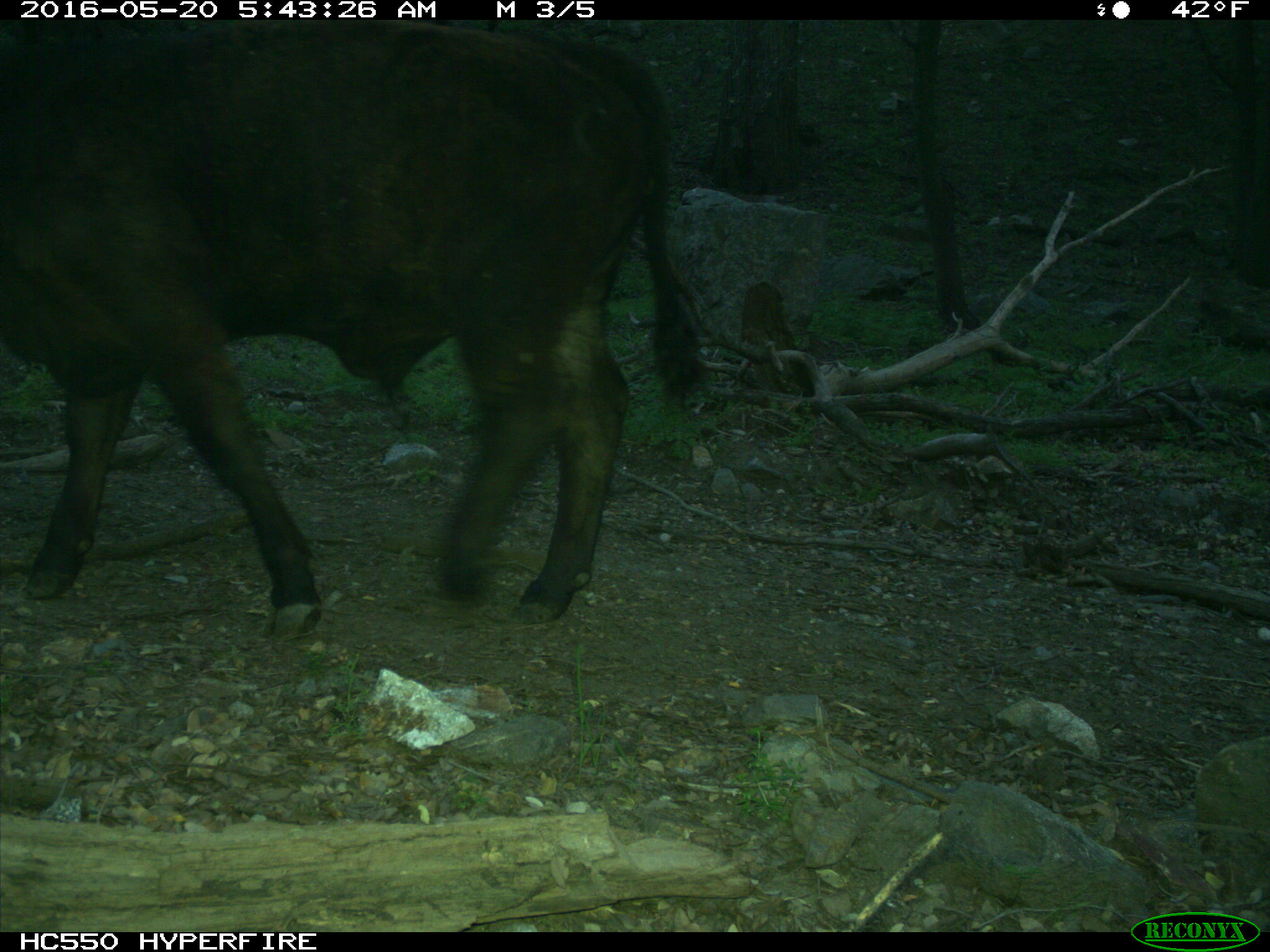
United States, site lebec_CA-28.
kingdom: Animalia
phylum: Chordata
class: Mammalia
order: Artiodactyla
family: Bovidae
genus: Bos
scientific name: Bos taurus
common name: domestic cow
Bos taurus (domestic cow).